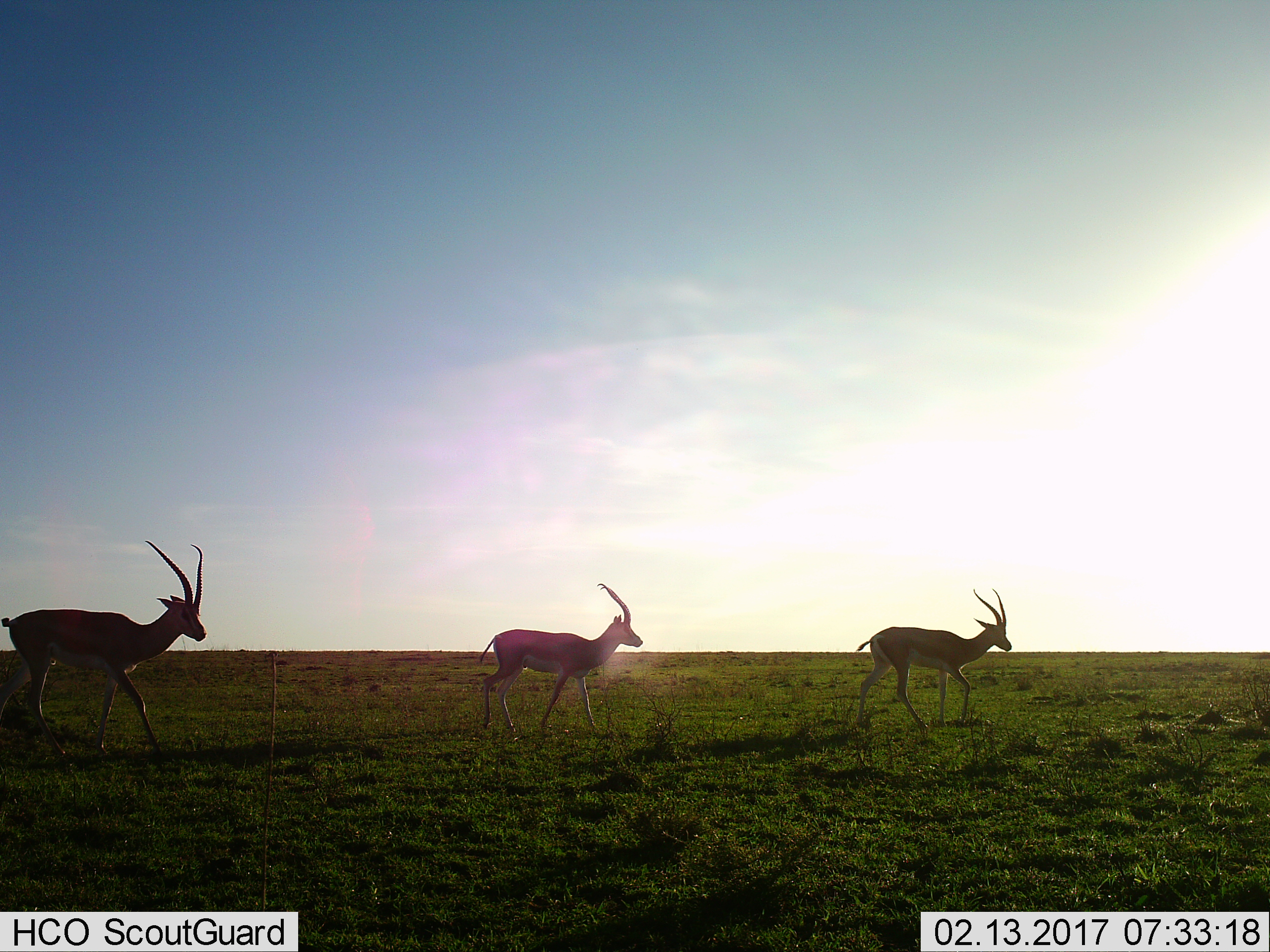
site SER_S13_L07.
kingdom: Animalia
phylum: Chordata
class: Mammalia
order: Artiodactyla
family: Bovidae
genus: Nanger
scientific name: Nanger granti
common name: grant's gazelle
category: gazellegrants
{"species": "gazellegrants (grant's gazelle) (Nanger granti)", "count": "3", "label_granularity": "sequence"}